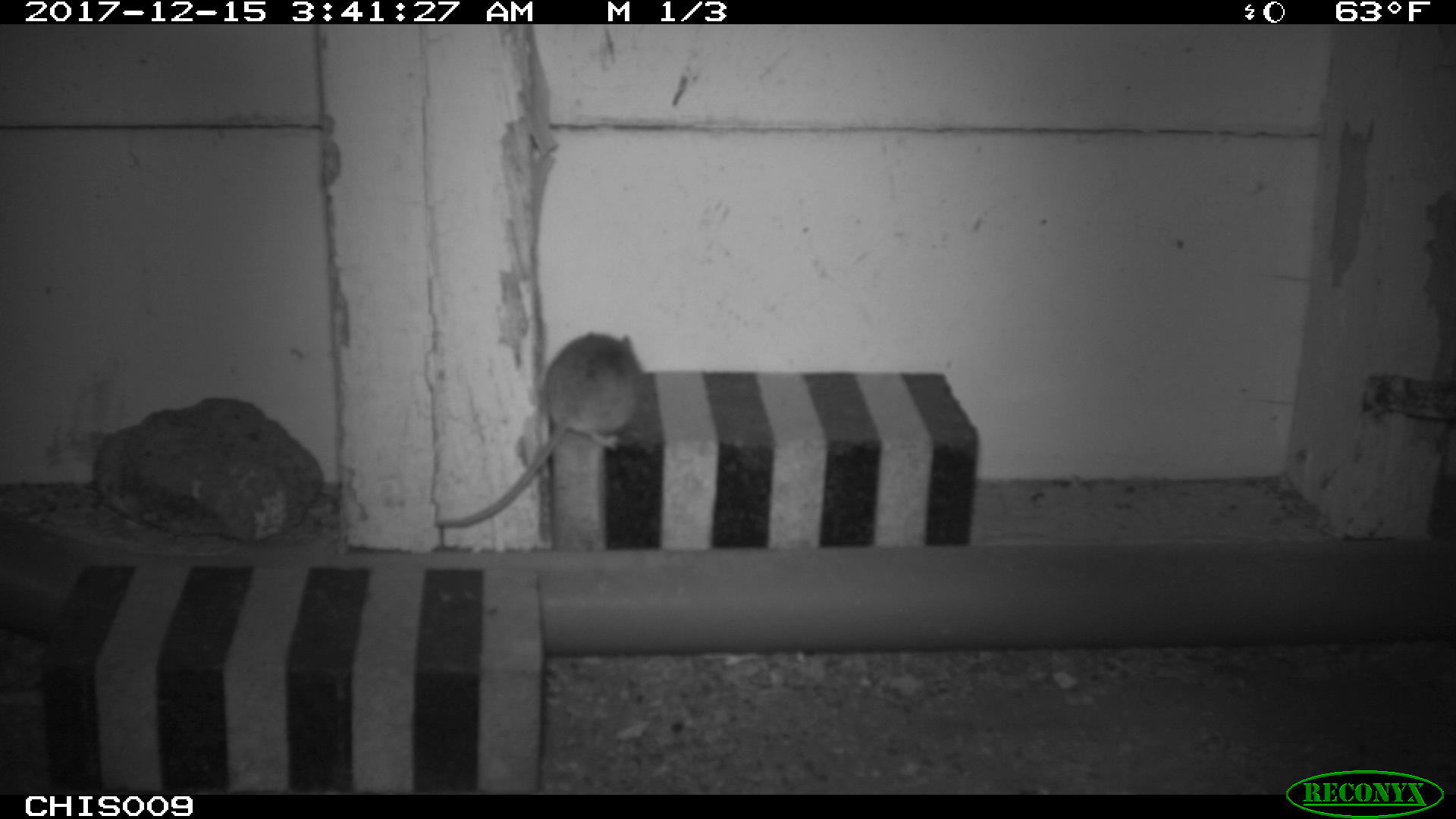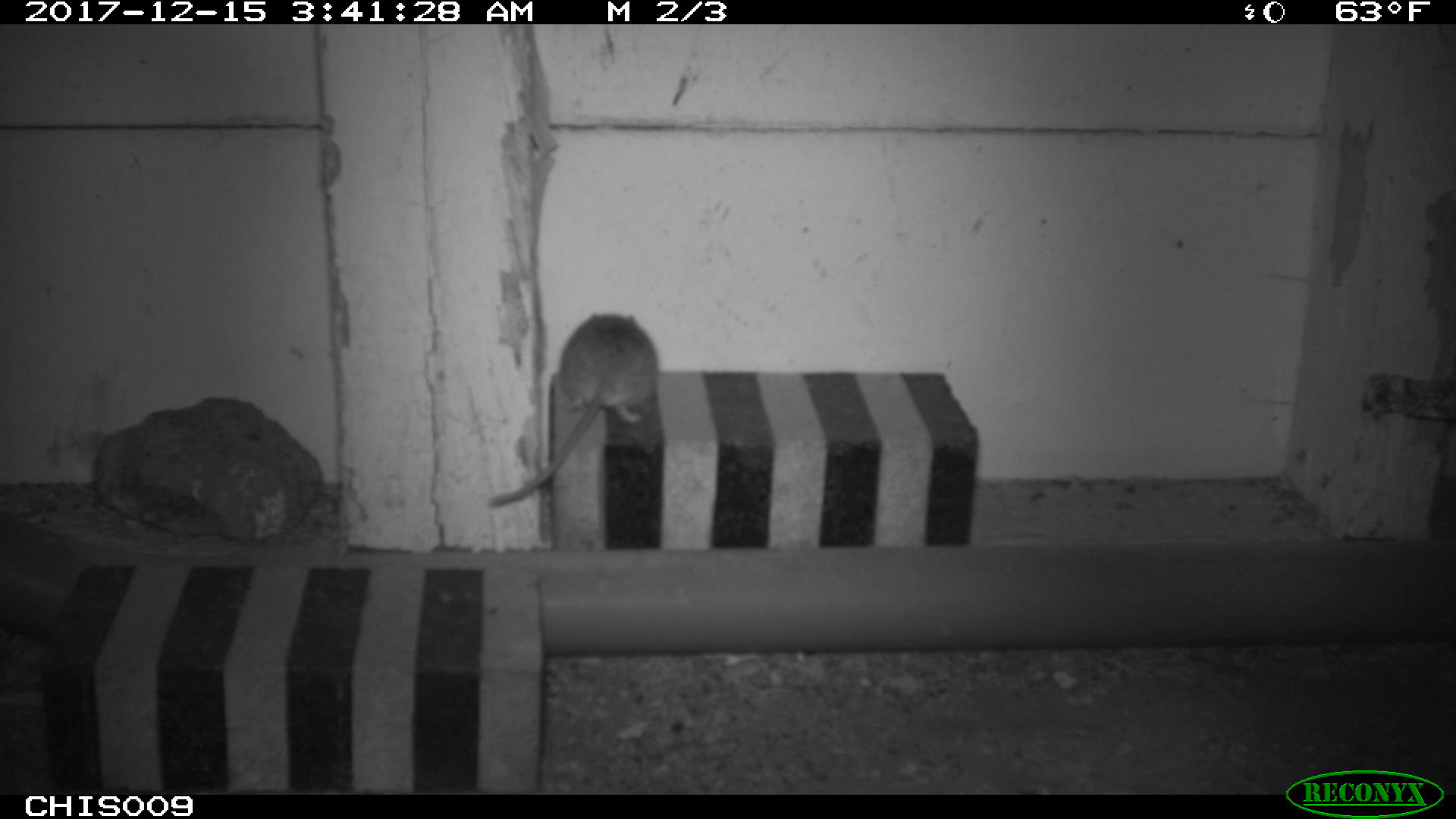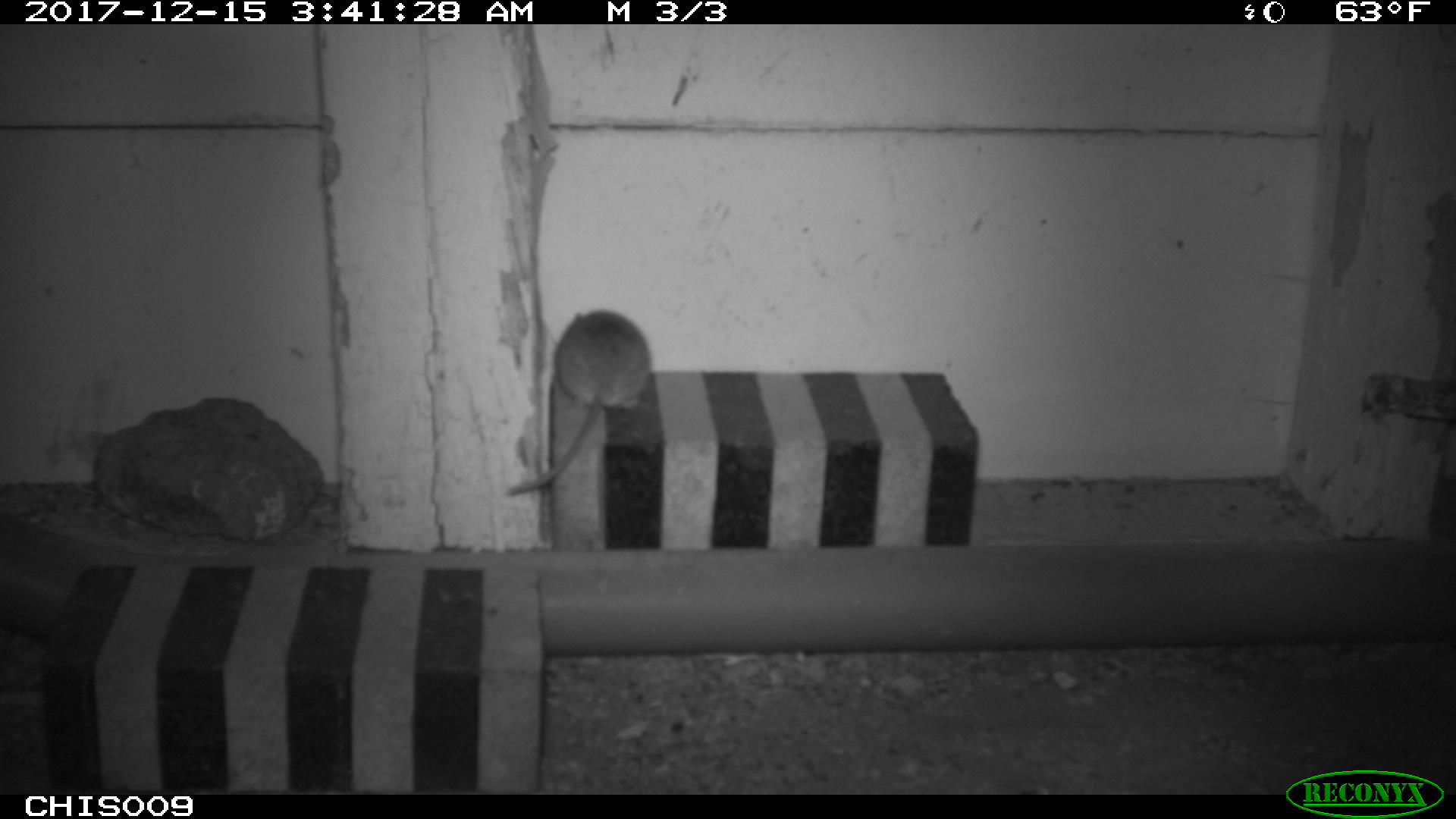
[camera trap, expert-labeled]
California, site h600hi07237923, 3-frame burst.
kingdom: Animalia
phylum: Chordata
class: Mammalia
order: Rodentia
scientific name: Rodentia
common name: rodent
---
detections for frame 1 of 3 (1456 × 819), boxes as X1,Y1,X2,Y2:
rodent: 436,327,643,528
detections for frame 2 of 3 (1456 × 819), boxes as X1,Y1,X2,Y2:
rodent: 486,312,660,507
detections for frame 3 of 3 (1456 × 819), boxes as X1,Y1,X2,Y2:
rodent: 504,309,652,495